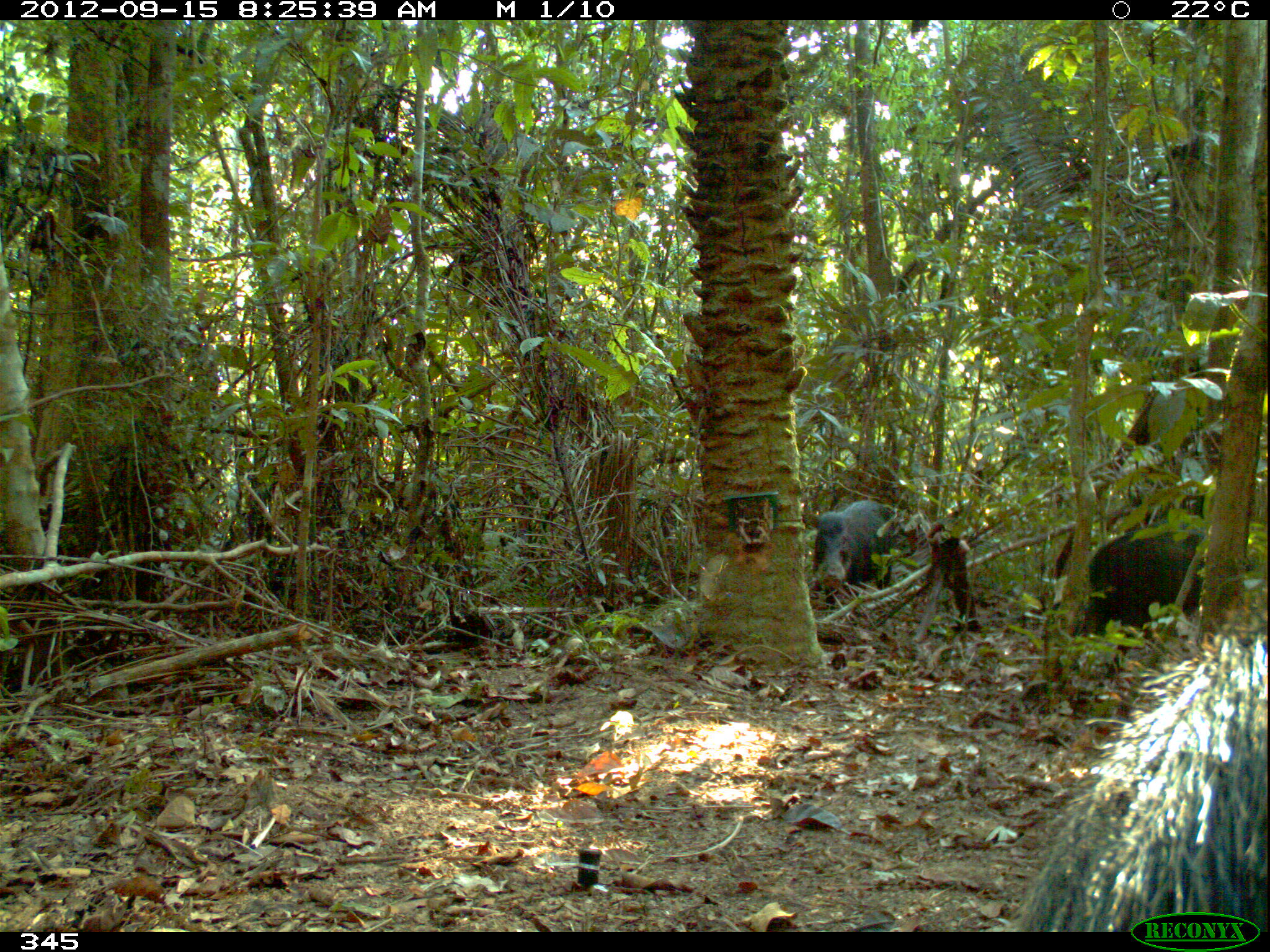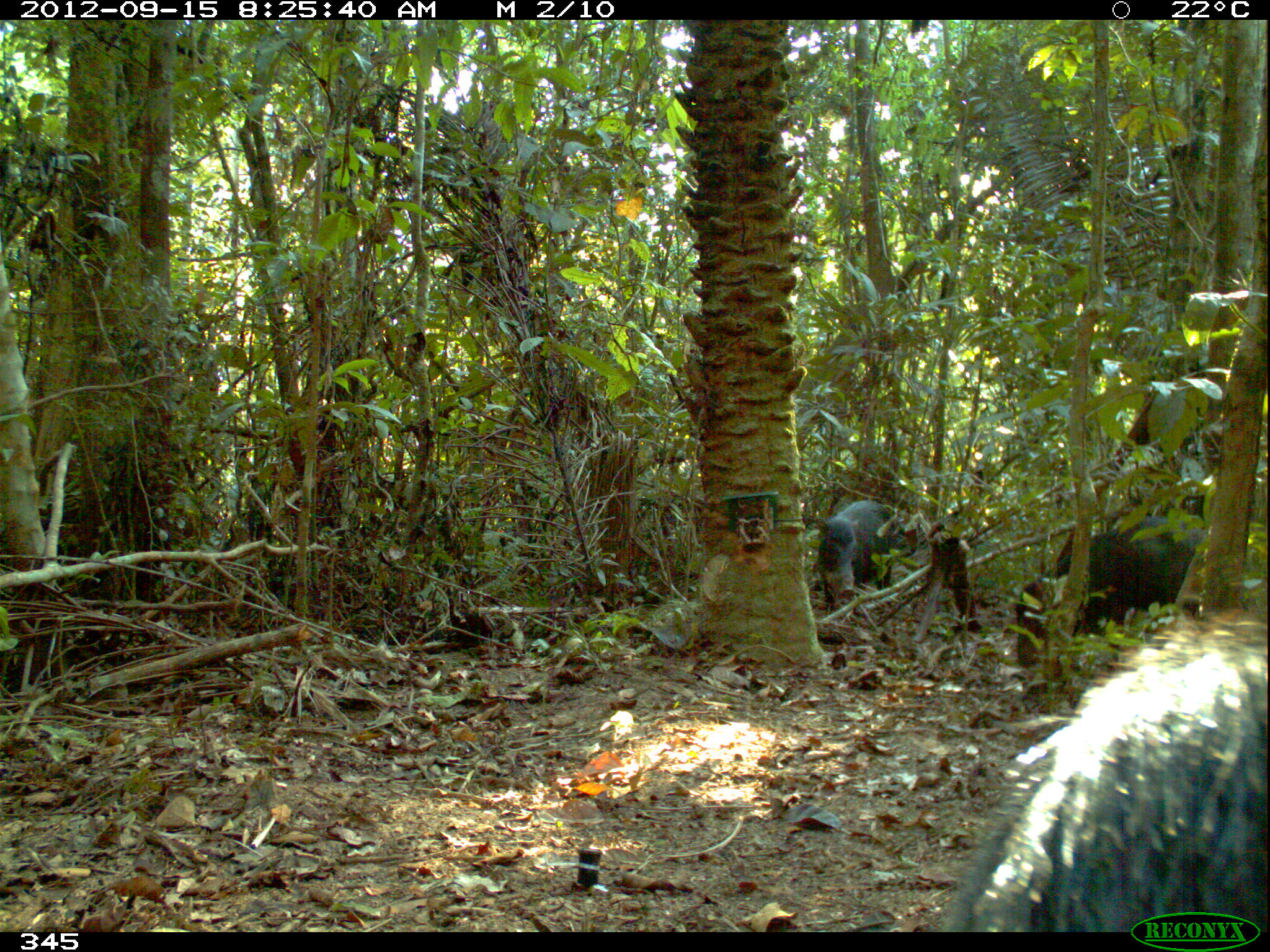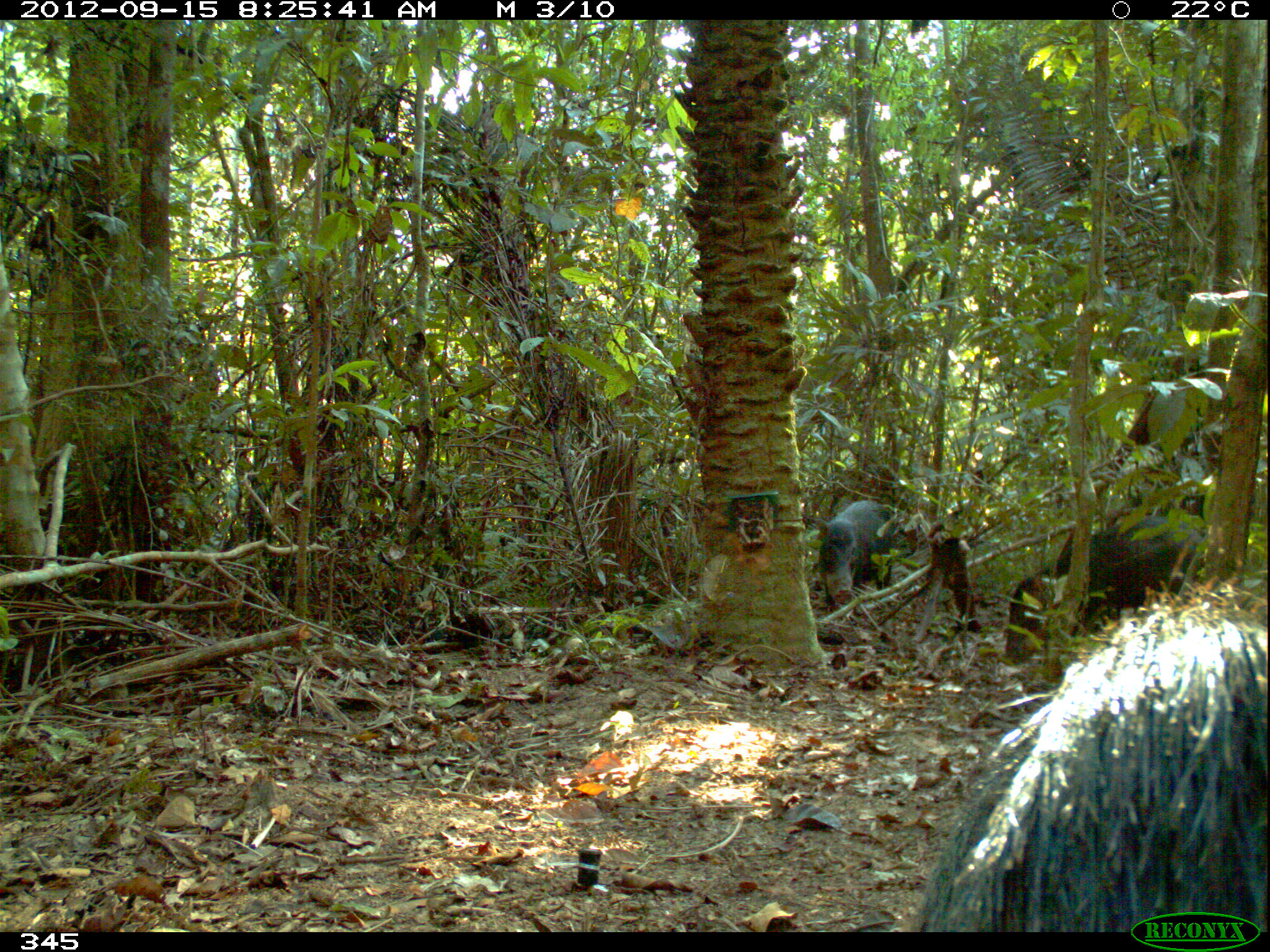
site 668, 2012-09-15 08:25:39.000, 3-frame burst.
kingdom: Animalia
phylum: Chordata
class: Mammalia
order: Artiodactyla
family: Tayassuidae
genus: Tayassu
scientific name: Tayassu pecari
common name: white-lipped peccary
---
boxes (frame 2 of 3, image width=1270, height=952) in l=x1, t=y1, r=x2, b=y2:
tayassu pecari: l=943, t=613, r=1268, b=930; l=1017, t=513, r=1204, b=665; l=815, t=500, r=905, b=614